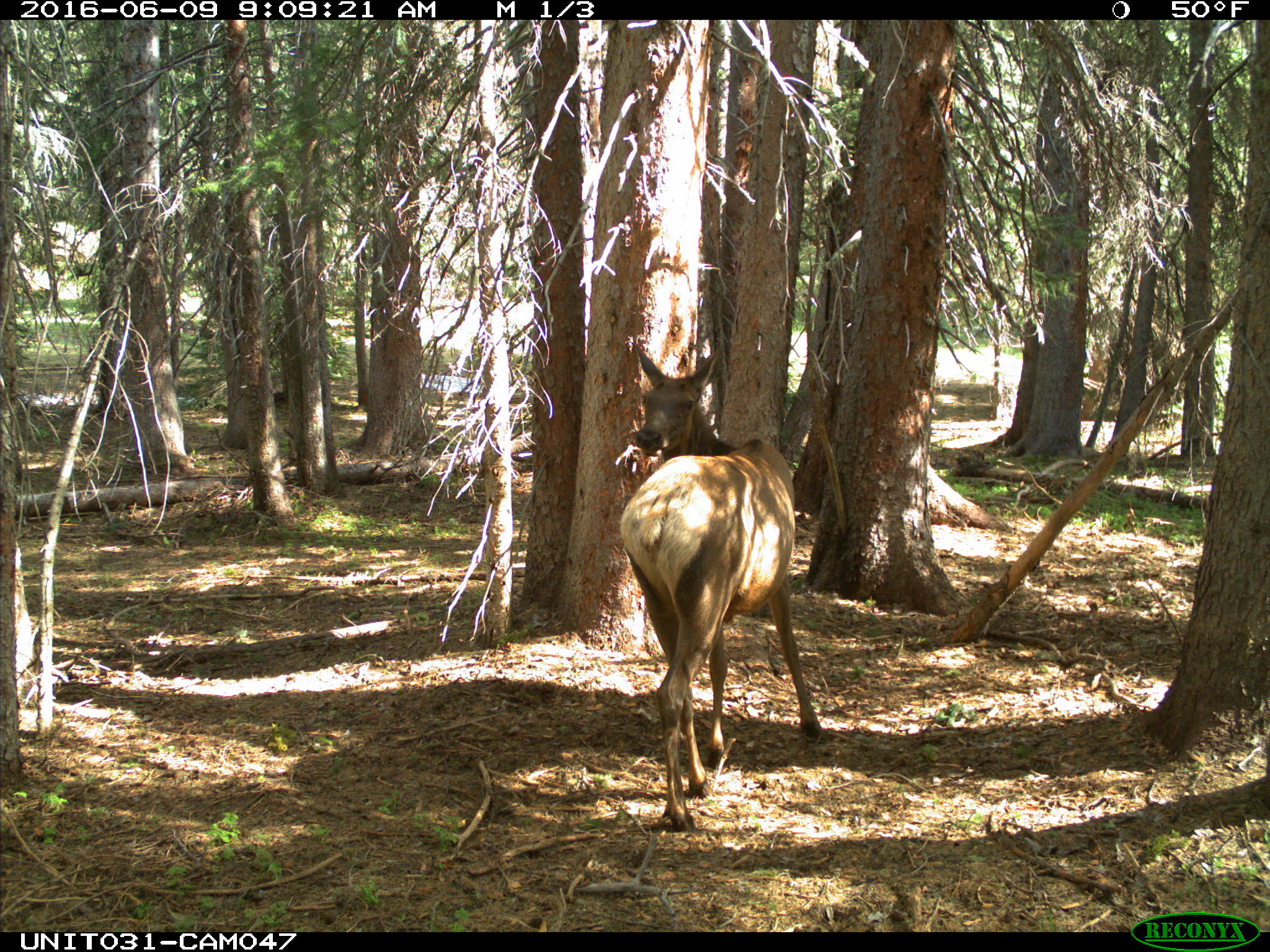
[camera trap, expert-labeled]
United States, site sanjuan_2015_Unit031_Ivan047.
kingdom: Animalia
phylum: Chordata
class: Mammalia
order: Artiodactyla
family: Cervidae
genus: Cervus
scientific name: Cervus elaphus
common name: red deer